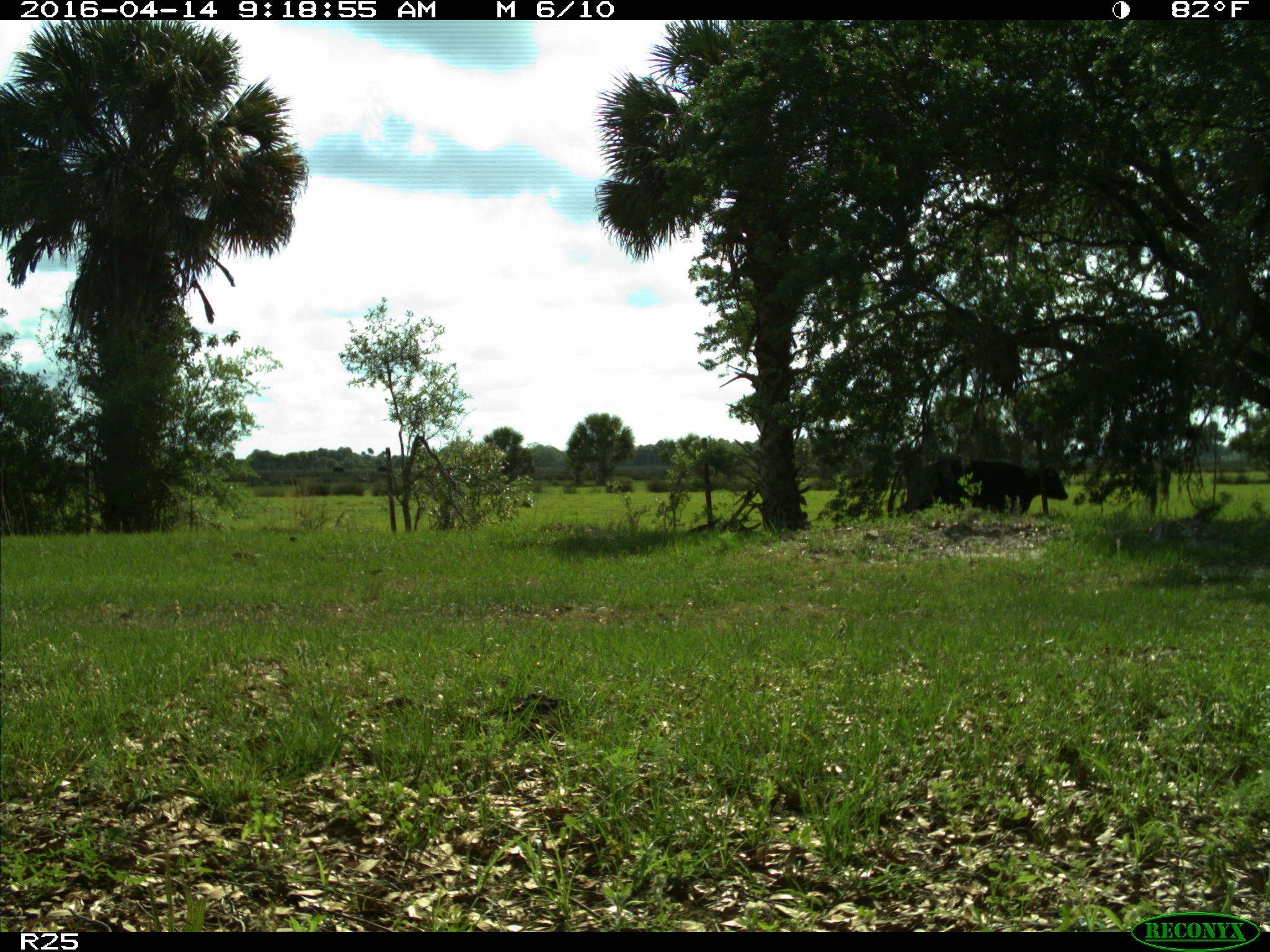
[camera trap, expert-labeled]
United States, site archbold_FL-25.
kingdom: Animalia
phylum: Chordata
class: Mammalia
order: Artiodactyla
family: Bovidae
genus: Bos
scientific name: Bos taurus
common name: domestic cow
Bos taurus (domestic cow).